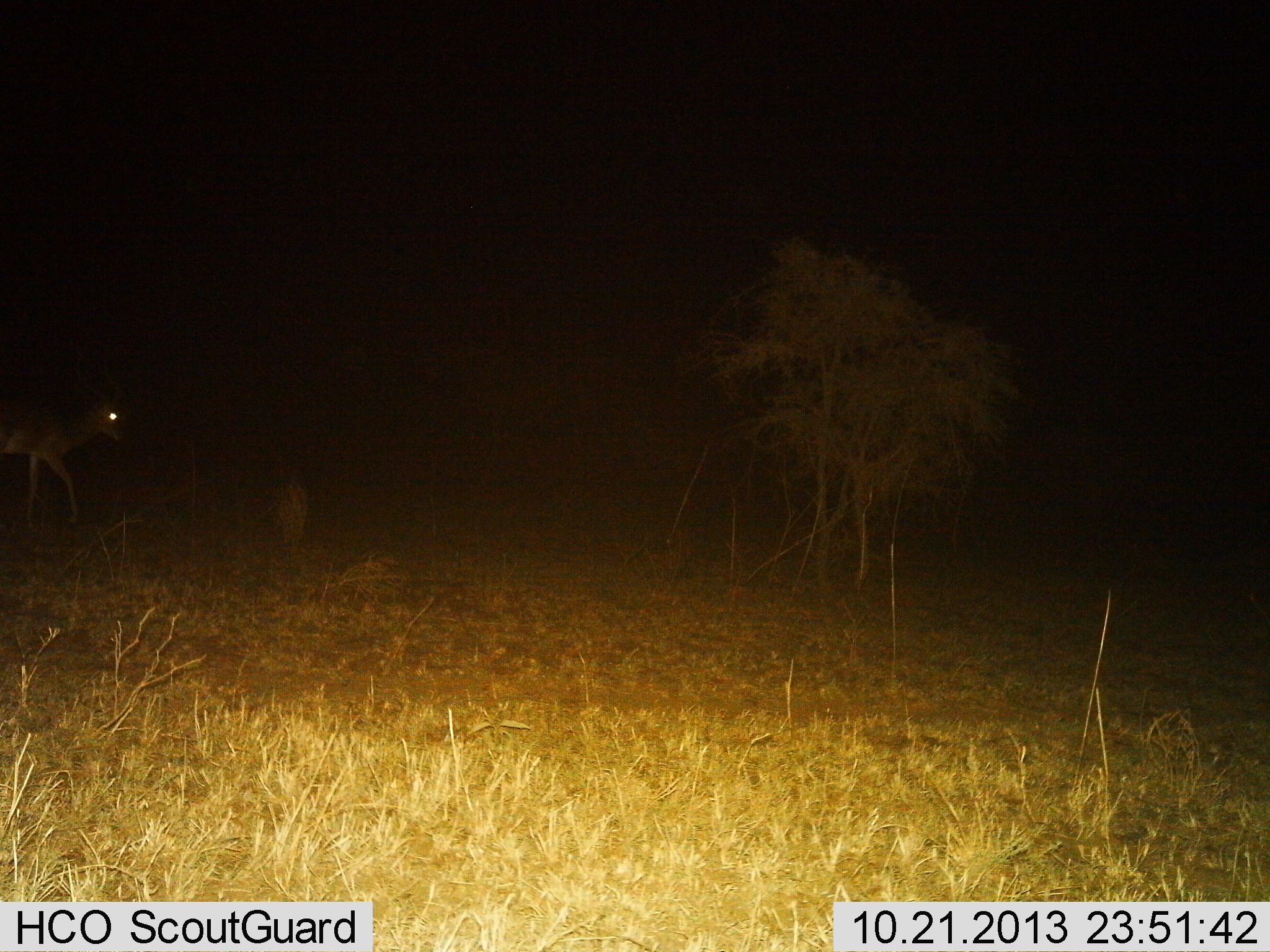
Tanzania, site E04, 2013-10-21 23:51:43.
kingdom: Animalia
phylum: Chordata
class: Mammalia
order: Artiodactyla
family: Bovidae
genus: Aepyceros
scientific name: Aepyceros melampus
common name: impala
Impala (Aepyceros melampus), count 1. Behavior (volunteer vote fractions): standing 14%, resting 0%, moving 86%, interacting 0%. Young present (vote fraction): 0%. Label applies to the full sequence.